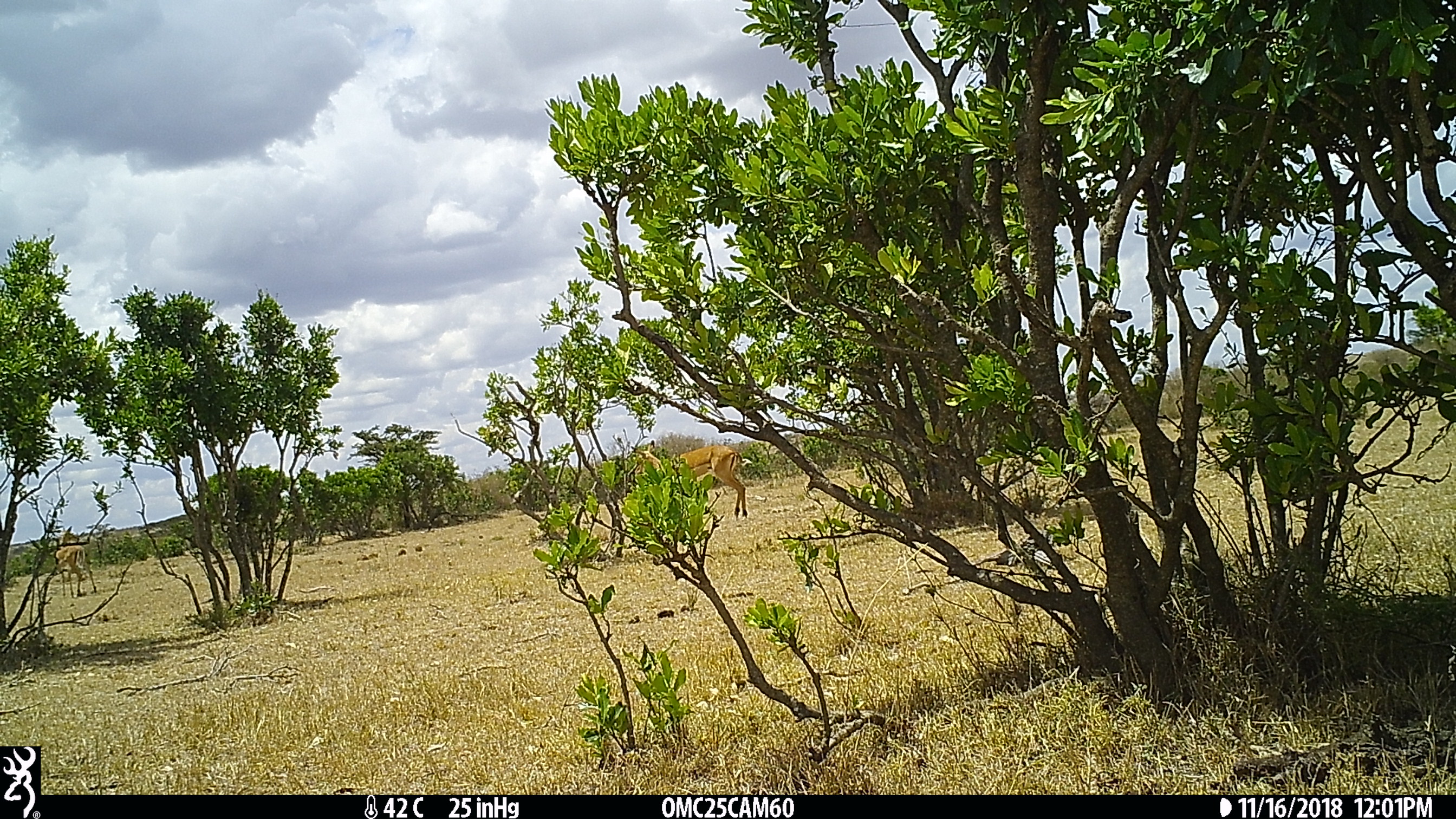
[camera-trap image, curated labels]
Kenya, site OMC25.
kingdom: Animalia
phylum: Chordata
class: Mammalia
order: Artiodactyla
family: Bovidae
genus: Aepyceros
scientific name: Aepyceros melampus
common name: impala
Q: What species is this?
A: Impala (Aepyceros melampus).